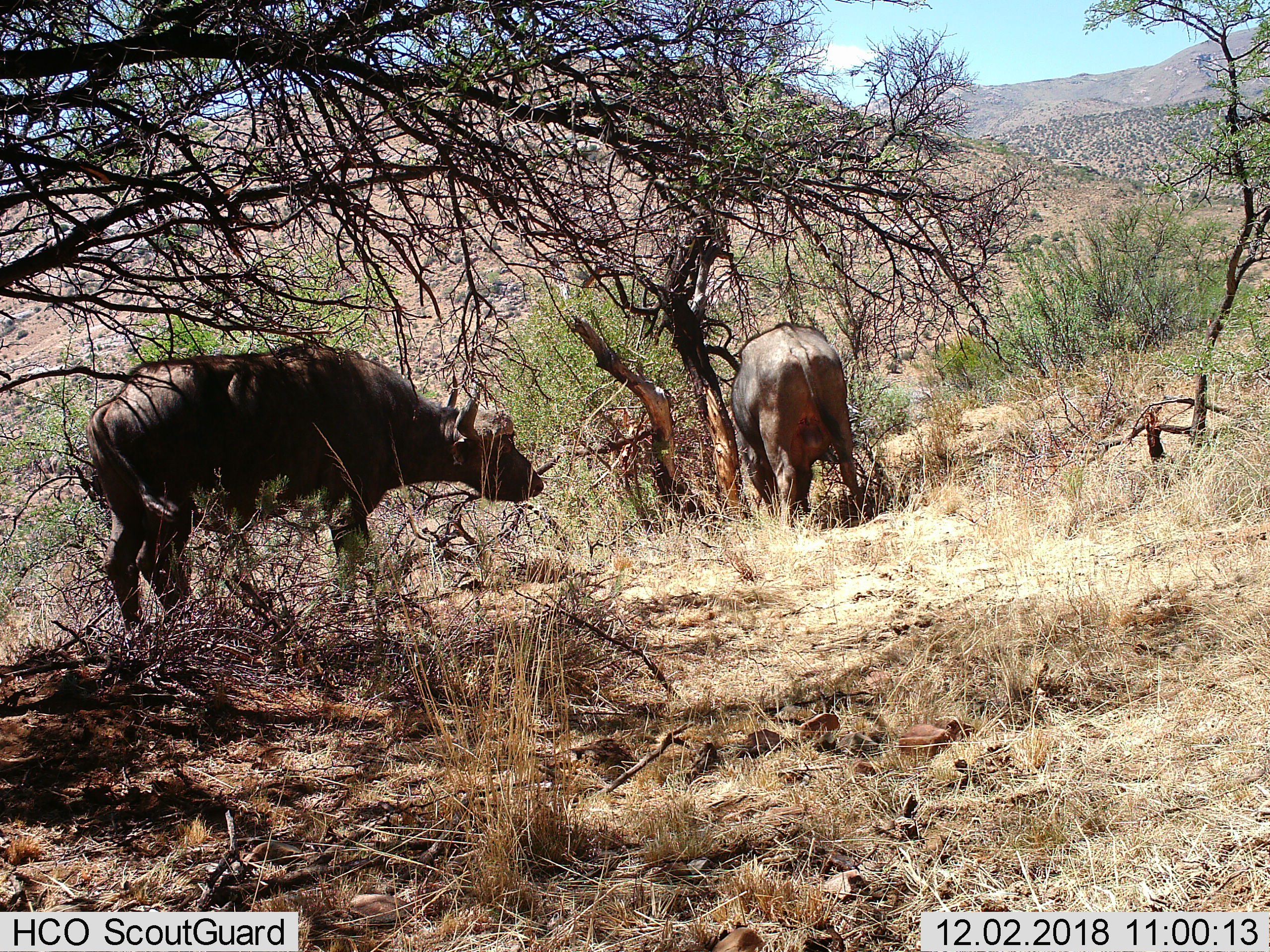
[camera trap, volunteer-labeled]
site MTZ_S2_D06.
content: unidentified animal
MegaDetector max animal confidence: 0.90